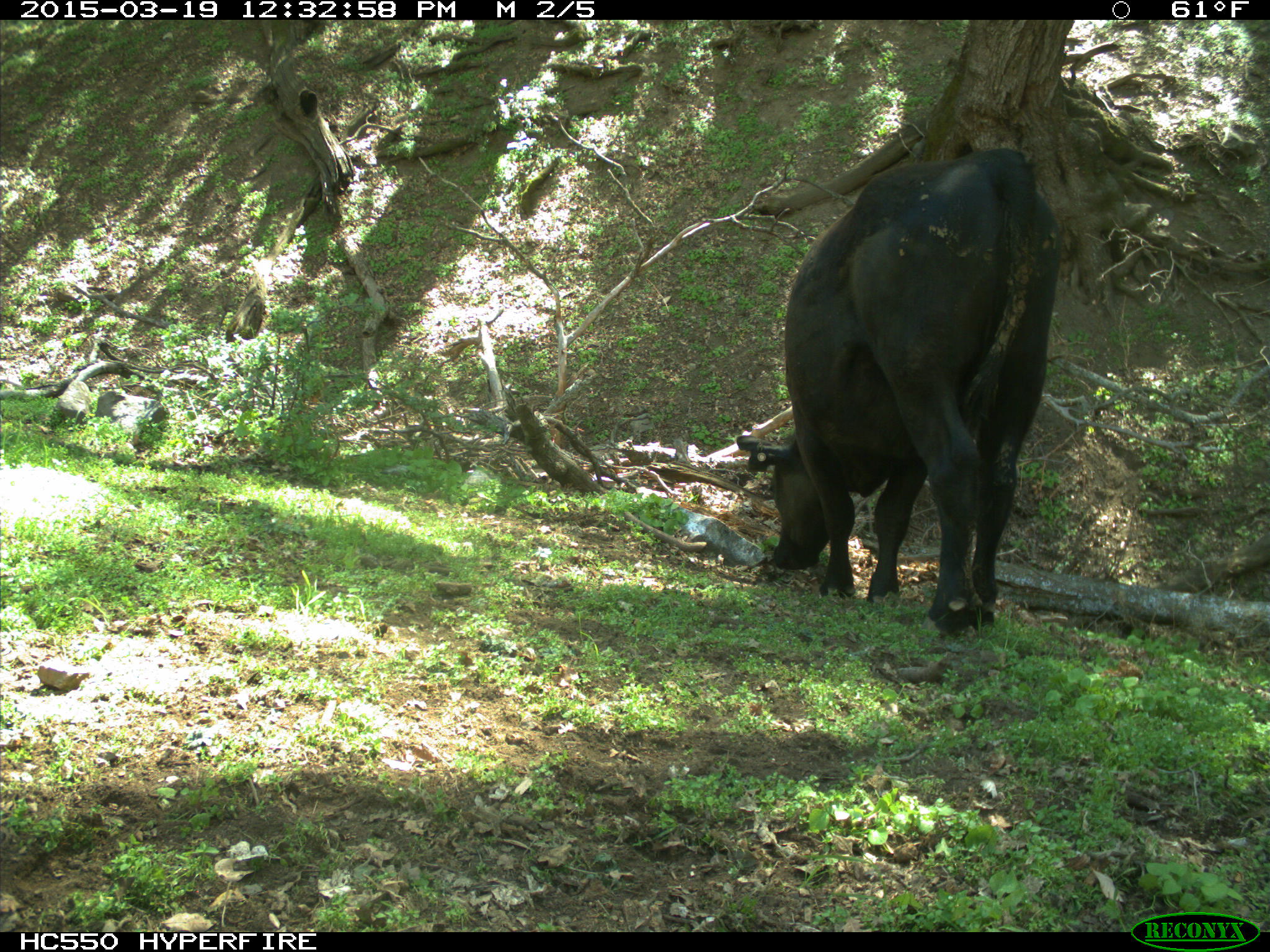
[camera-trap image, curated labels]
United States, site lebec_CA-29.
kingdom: Animalia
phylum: Chordata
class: Mammalia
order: Artiodactyla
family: Bovidae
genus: Bos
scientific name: Bos taurus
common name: domestic cow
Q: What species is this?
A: Bos taurus (domestic cow).